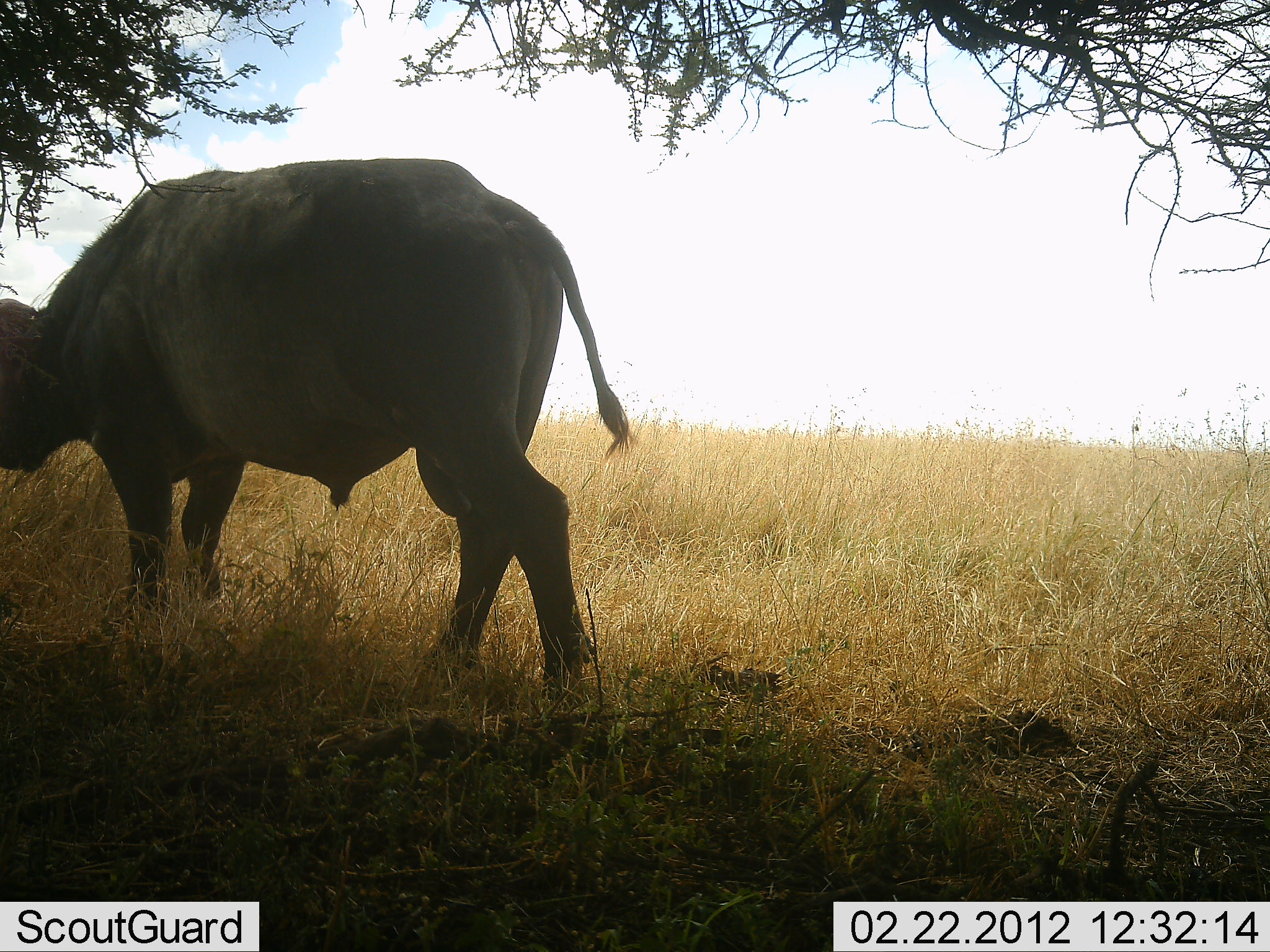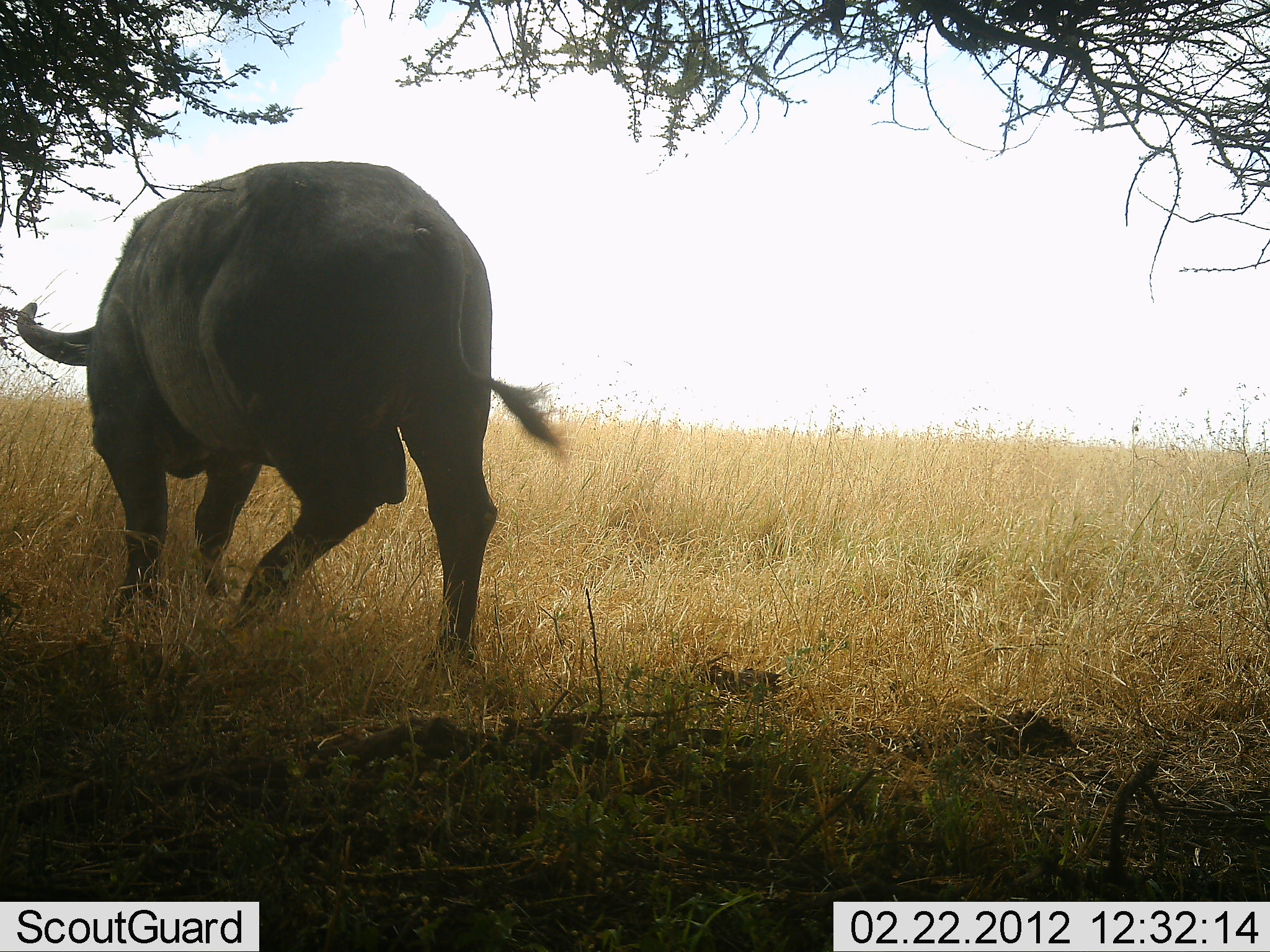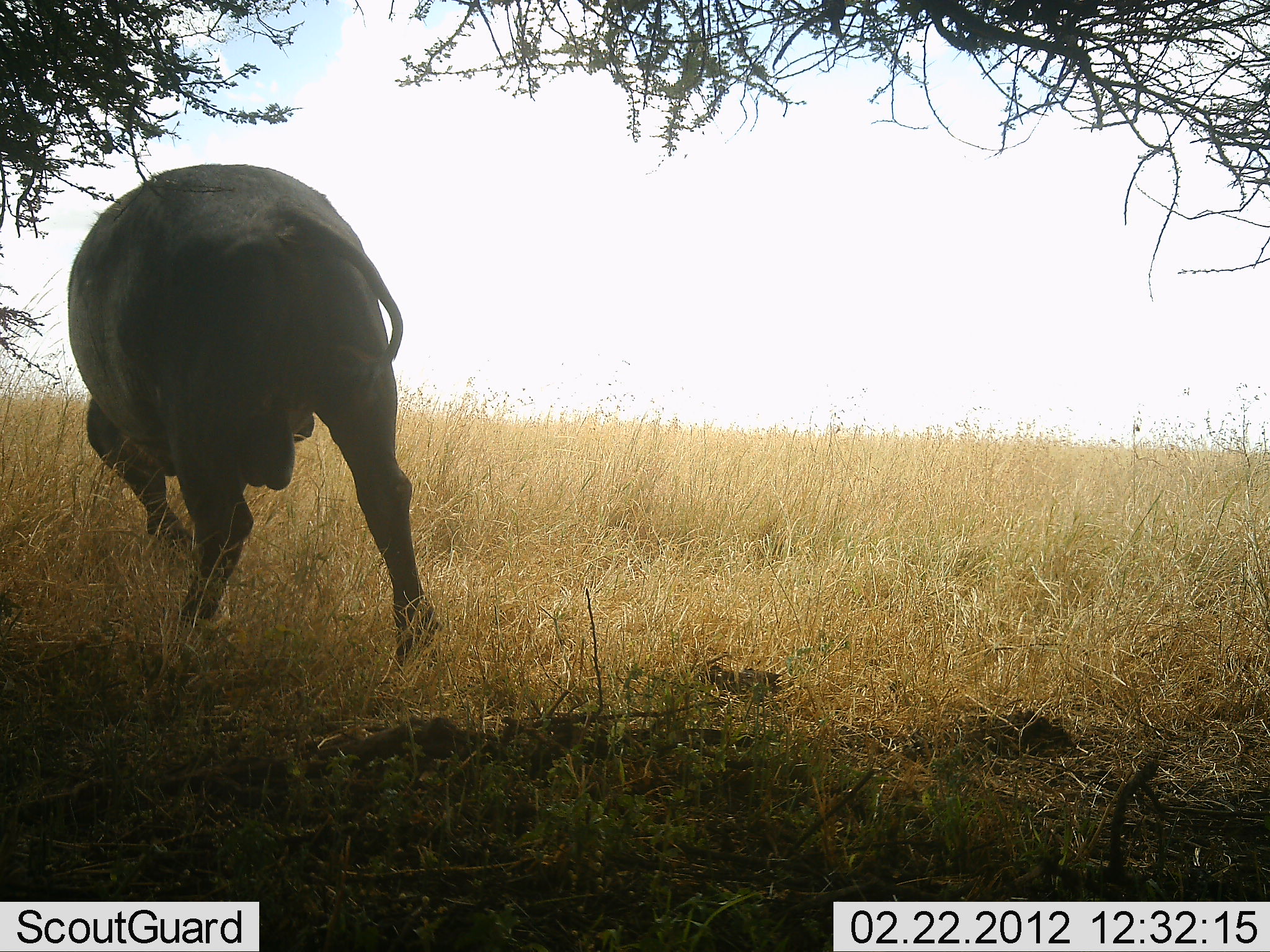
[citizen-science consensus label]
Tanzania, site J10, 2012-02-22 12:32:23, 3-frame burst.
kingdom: Animalia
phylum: Chordata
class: Mammalia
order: Artiodactyla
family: Bovidae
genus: Syncerus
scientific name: Syncerus caffer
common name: cape buffalo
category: buffalo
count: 1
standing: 9%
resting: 0%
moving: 82%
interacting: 0%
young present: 0%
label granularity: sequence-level